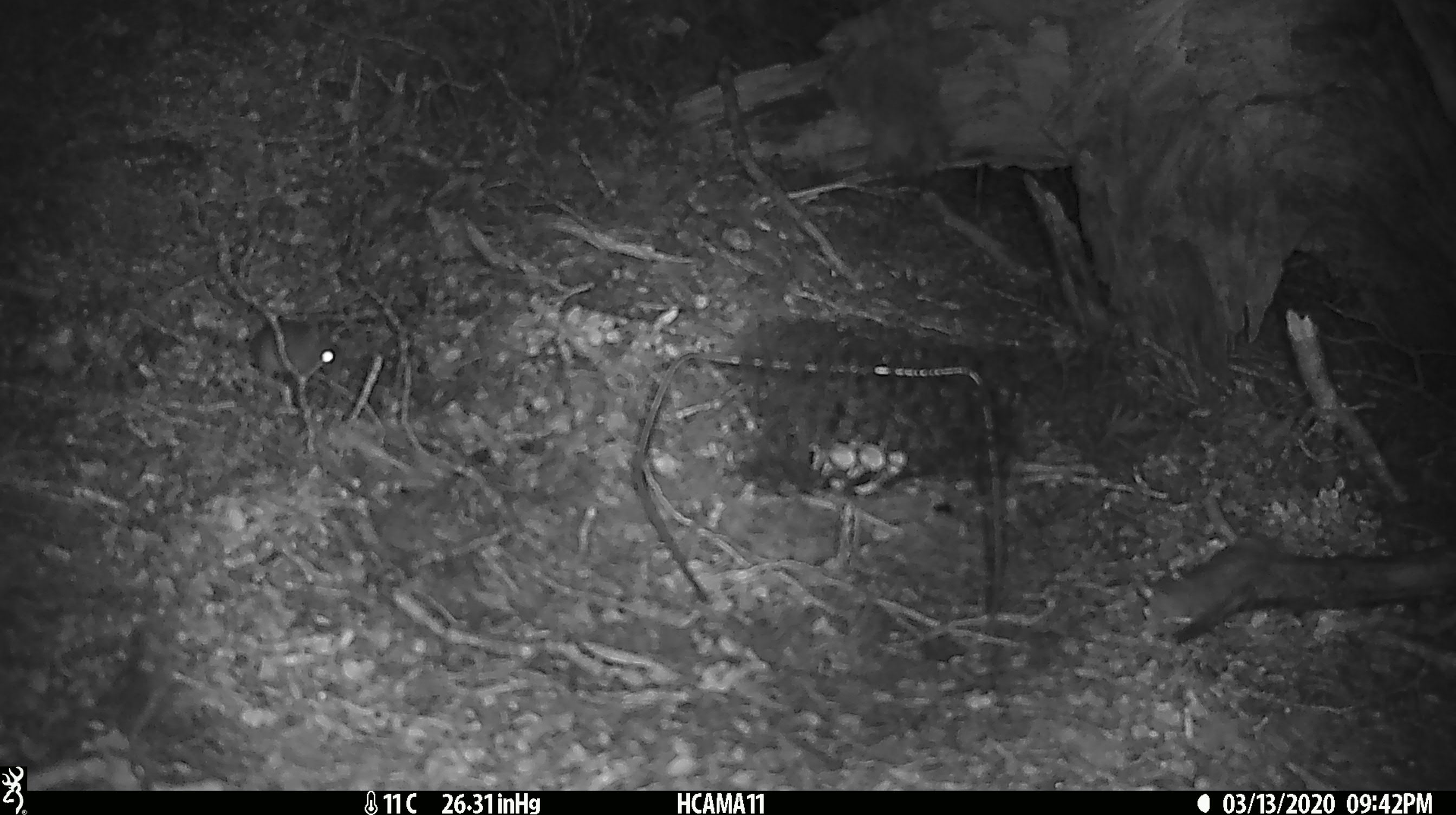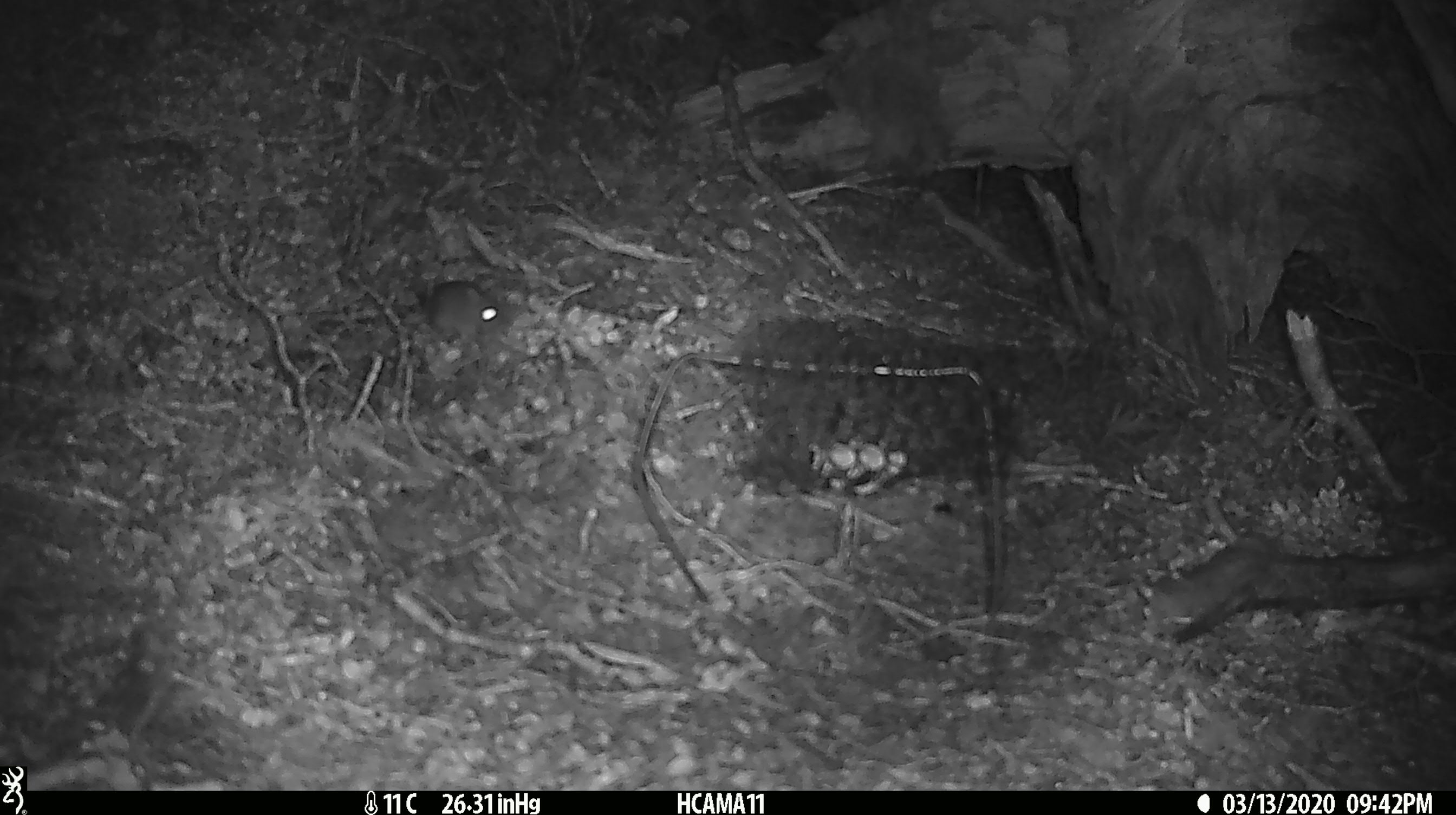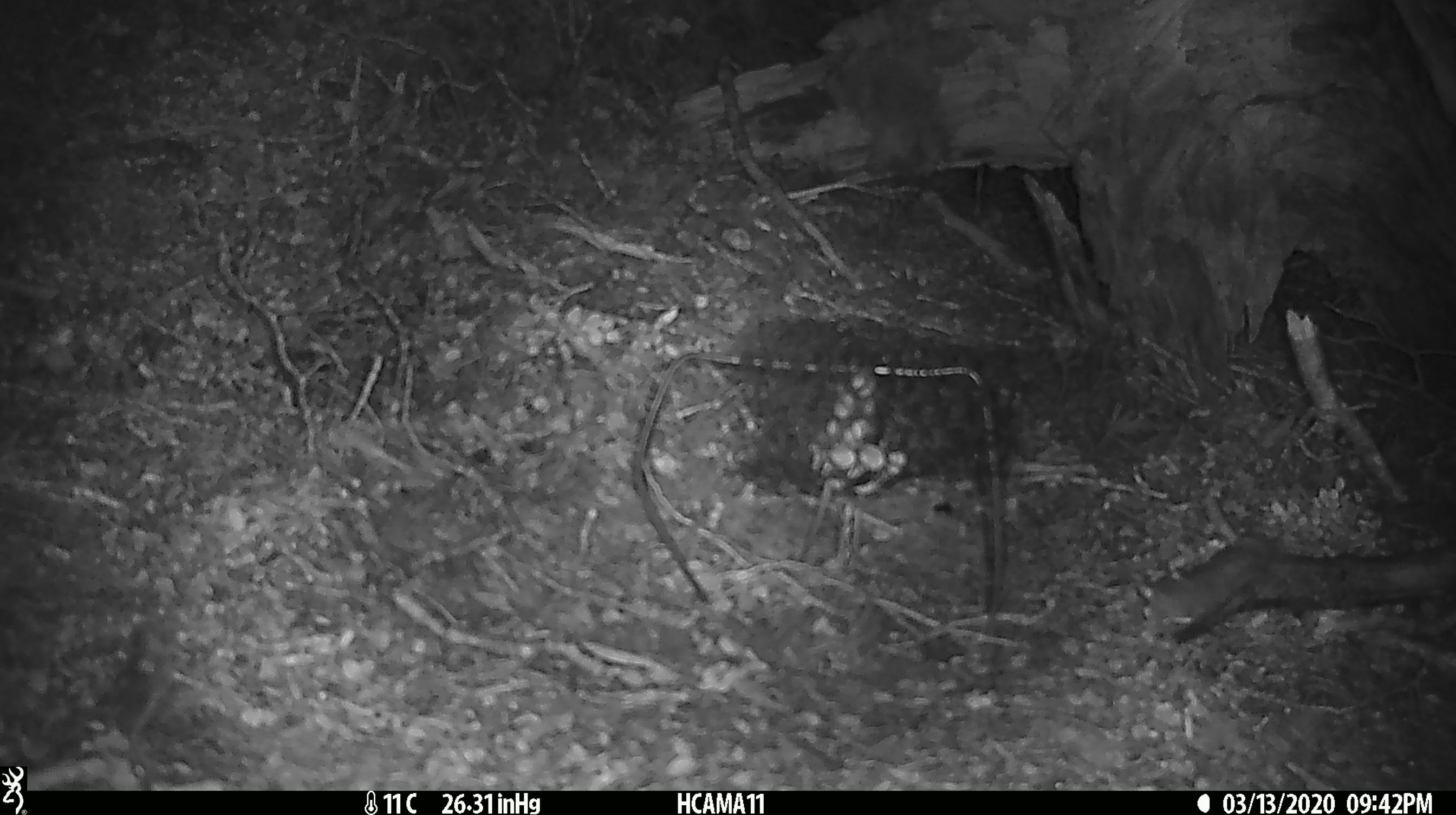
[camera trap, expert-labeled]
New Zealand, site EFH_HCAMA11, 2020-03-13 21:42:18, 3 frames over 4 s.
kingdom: Animalia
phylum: Chordata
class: Mammalia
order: Rodentia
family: Muridae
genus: Mus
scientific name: Mus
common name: mouse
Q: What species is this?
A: Mouse (Mus).